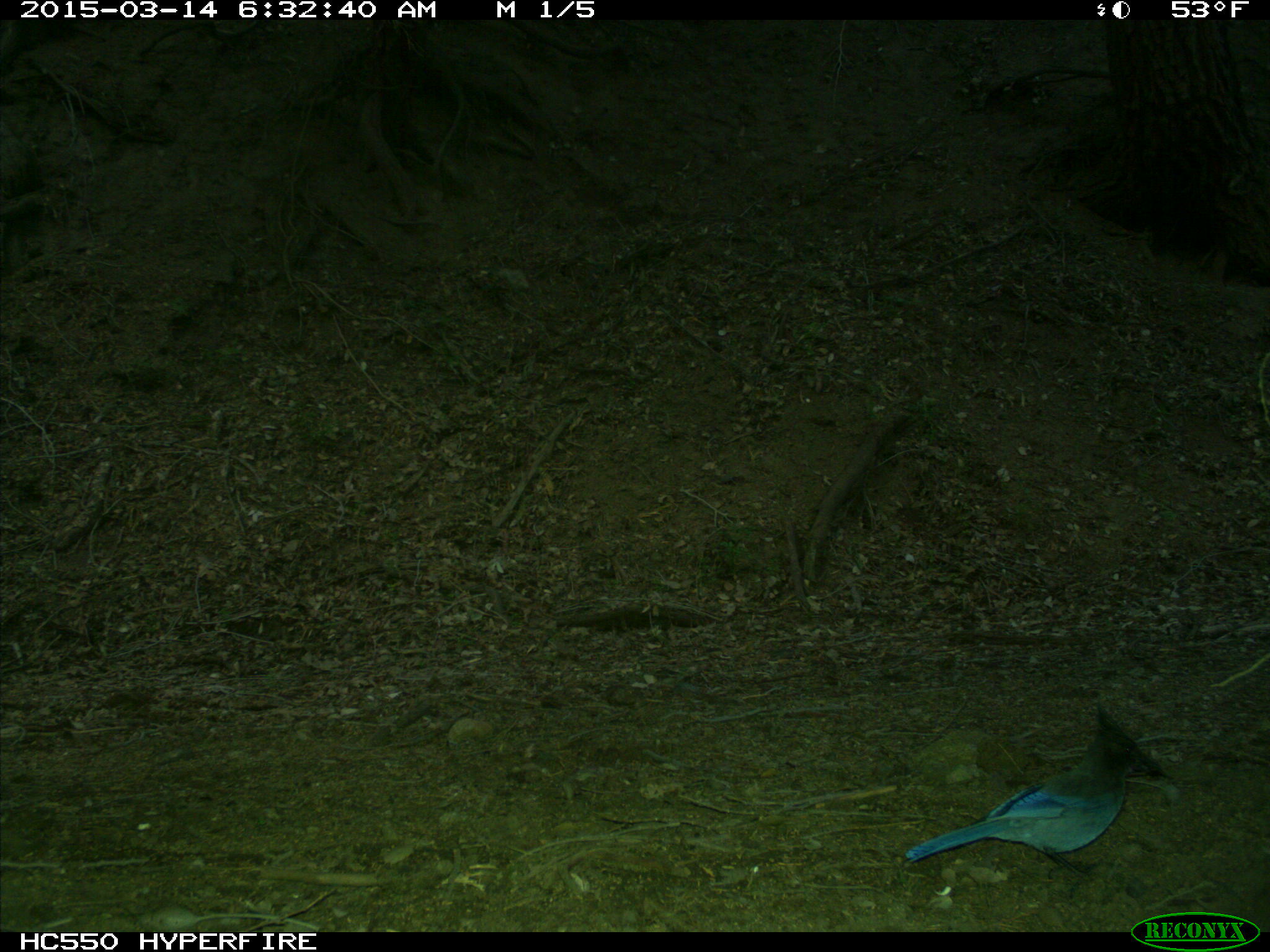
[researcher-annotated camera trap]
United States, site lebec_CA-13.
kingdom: Animalia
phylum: Chordata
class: Aves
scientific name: Aves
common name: birds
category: unidentified bird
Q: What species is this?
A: Unidentified bird (birds) (Aves).